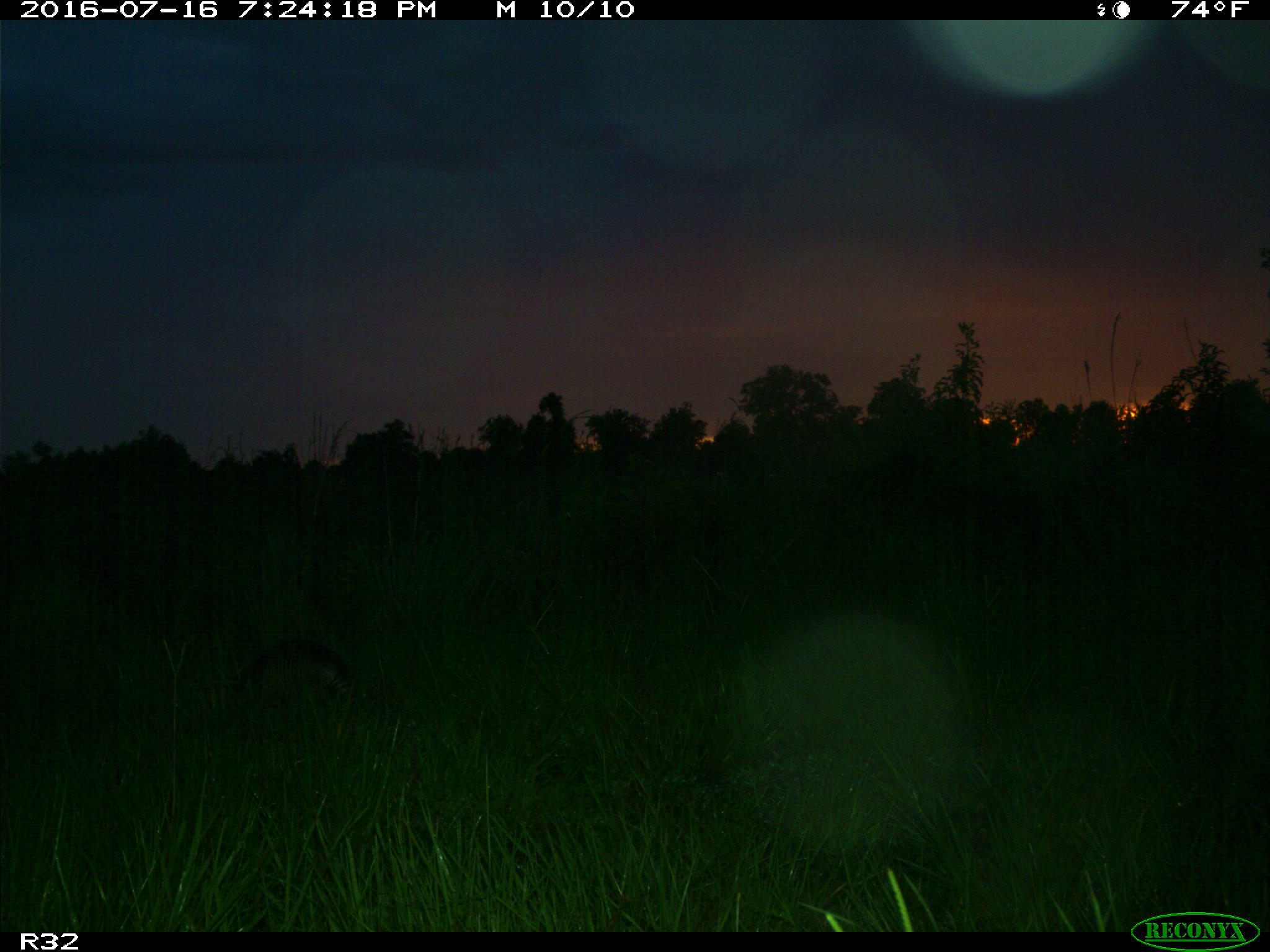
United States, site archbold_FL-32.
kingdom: Animalia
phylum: Chordata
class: Mammalia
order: Cingulata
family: Dasypodidae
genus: Dasypus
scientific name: Dasypus novemcinctus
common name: nine-banded armadillo